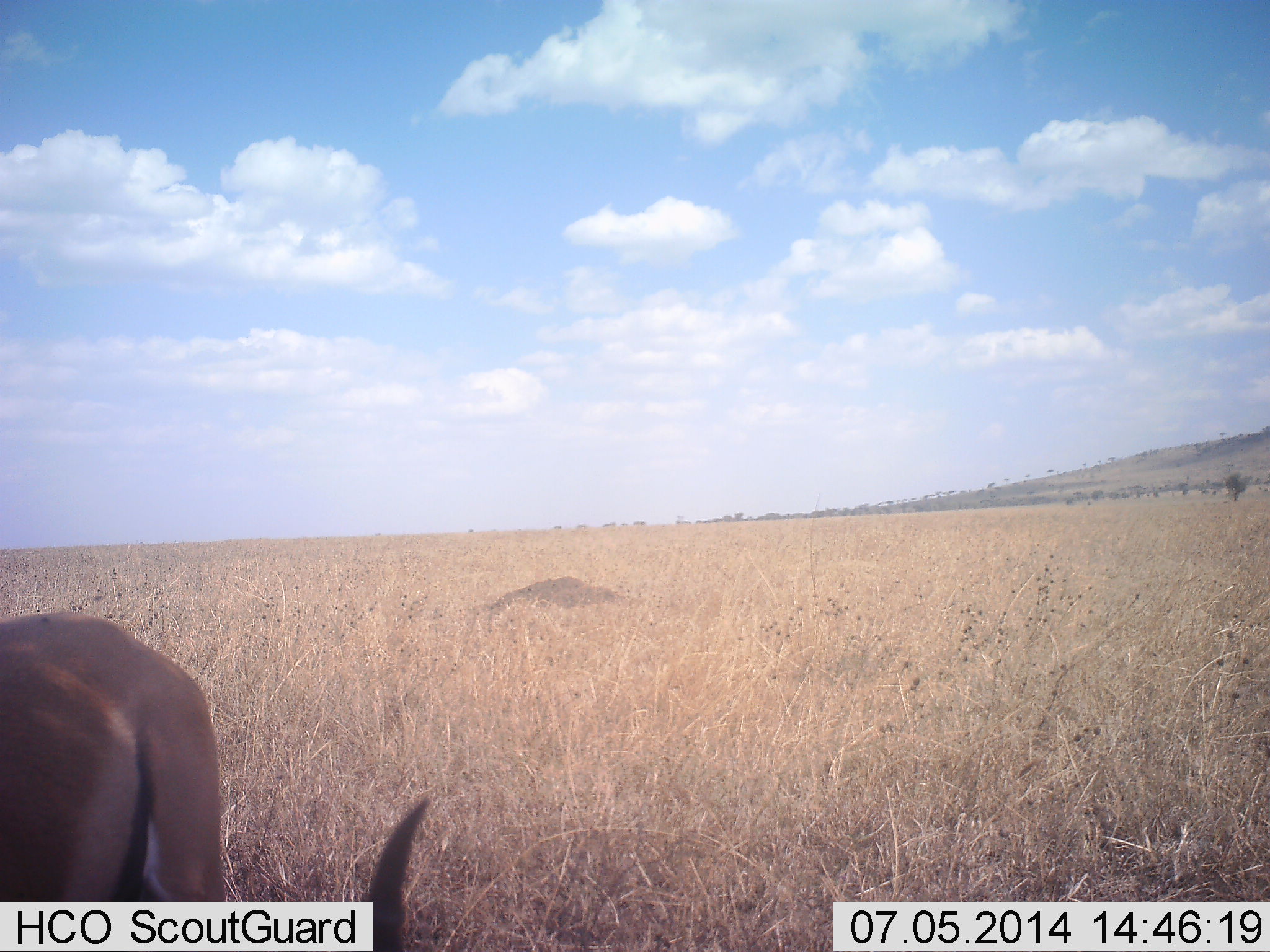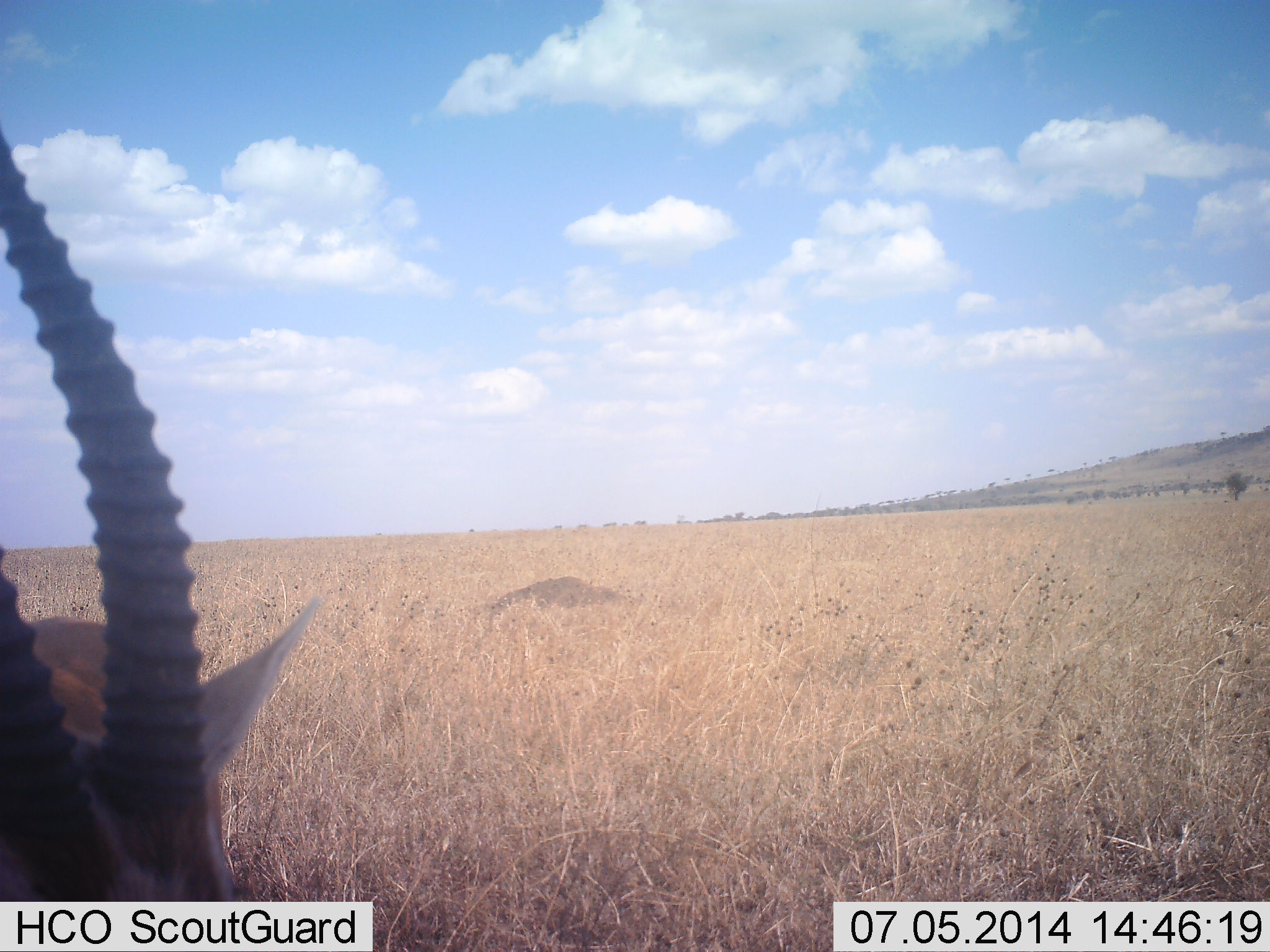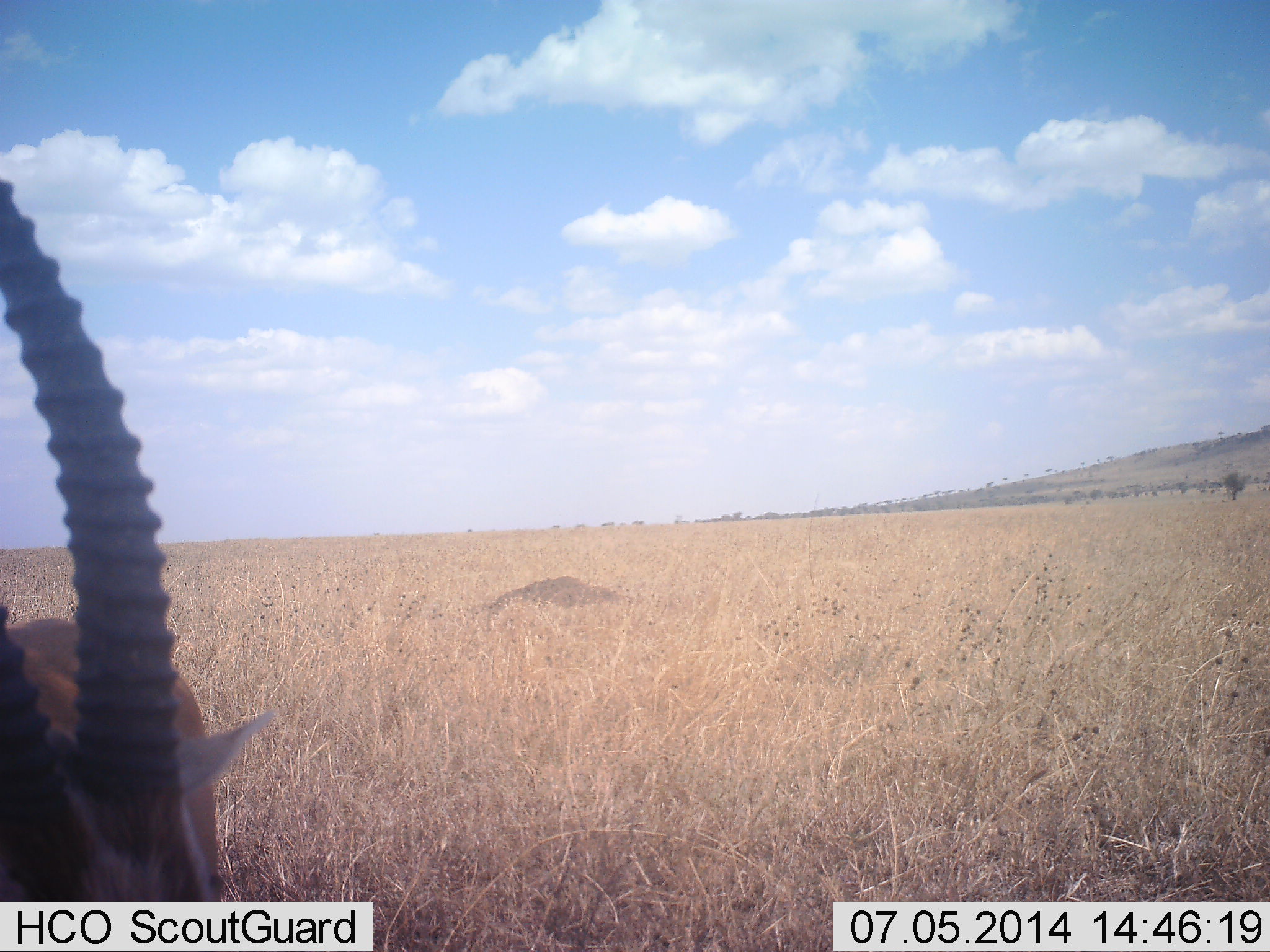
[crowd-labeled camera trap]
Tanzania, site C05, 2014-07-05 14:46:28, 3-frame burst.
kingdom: Animalia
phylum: Chordata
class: Mammalia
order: Artiodactyla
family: Bovidae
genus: Eudorcas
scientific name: Eudorcas thomsonii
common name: thomson's gazelle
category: gazellethomsons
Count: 1.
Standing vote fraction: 60%.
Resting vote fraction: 0%.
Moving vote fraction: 10%.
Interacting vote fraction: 0%.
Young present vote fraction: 0%.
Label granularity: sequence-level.